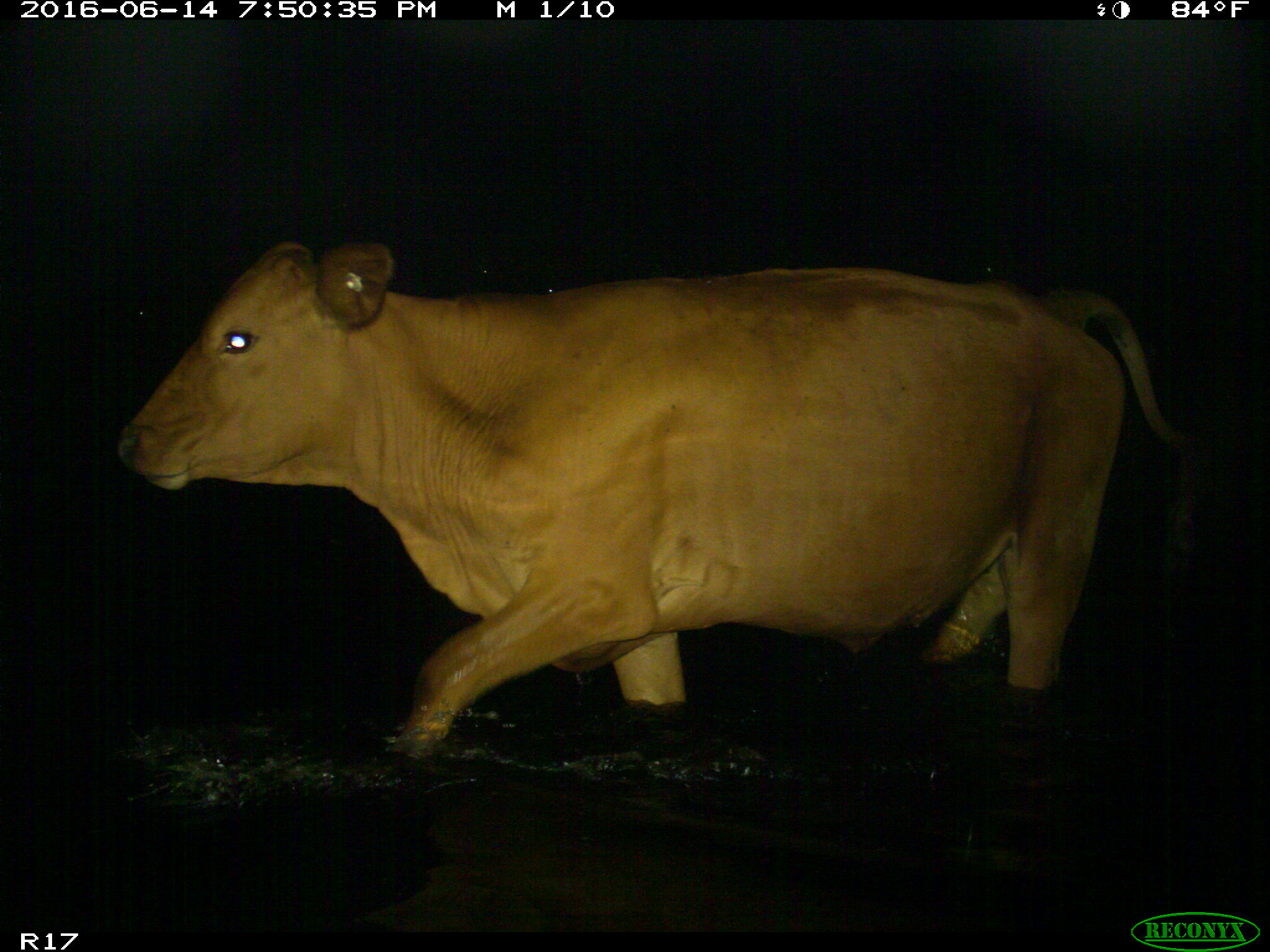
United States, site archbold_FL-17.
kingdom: Animalia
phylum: Chordata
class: Mammalia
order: Artiodactyla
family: Bovidae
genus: Bos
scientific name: Bos taurus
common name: domestic cow